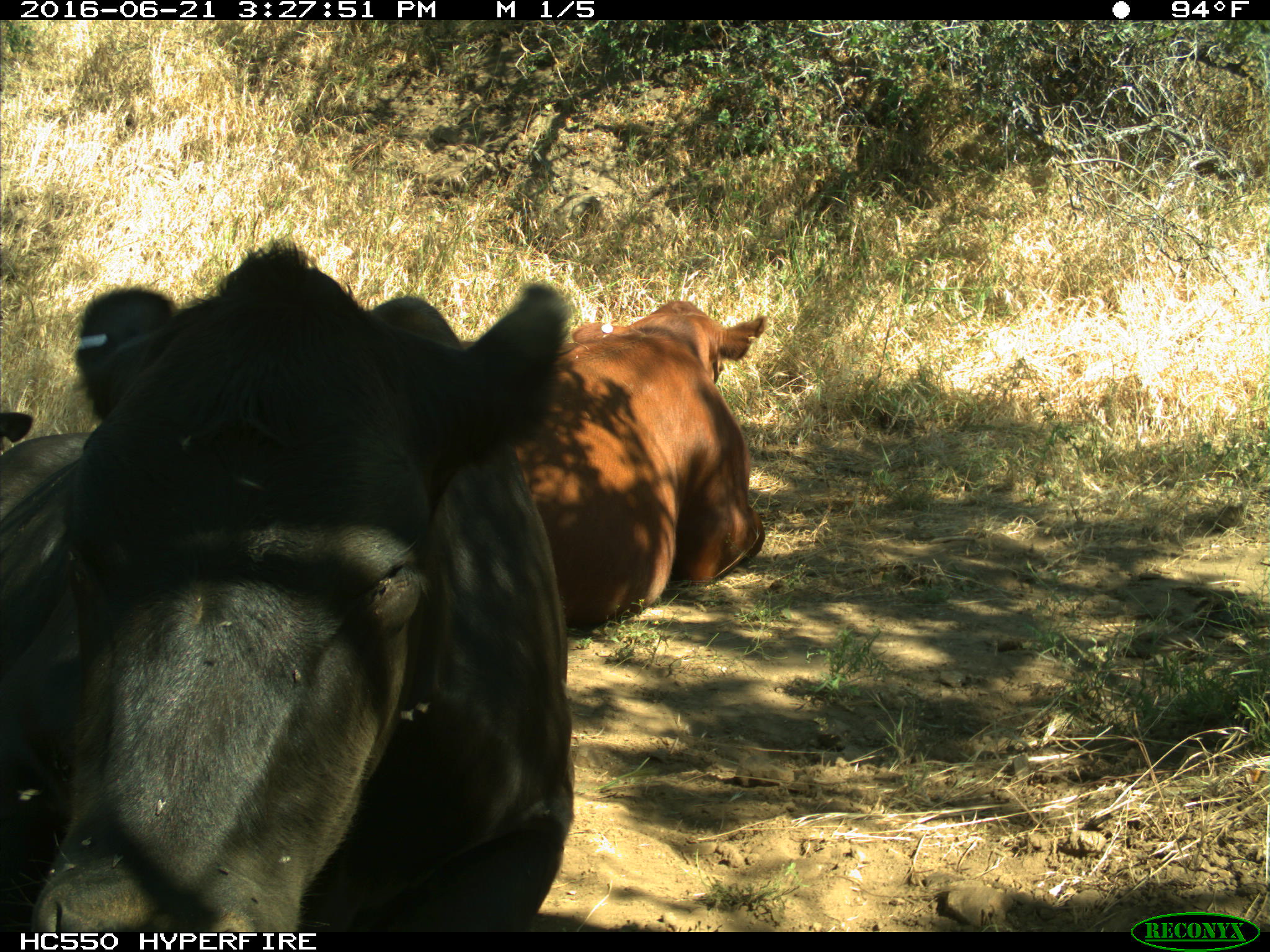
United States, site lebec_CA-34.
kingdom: Animalia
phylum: Chordata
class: Mammalia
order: Artiodactyla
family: Bovidae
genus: Bos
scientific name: Bos taurus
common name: domestic cow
Bos taurus (domestic cow).